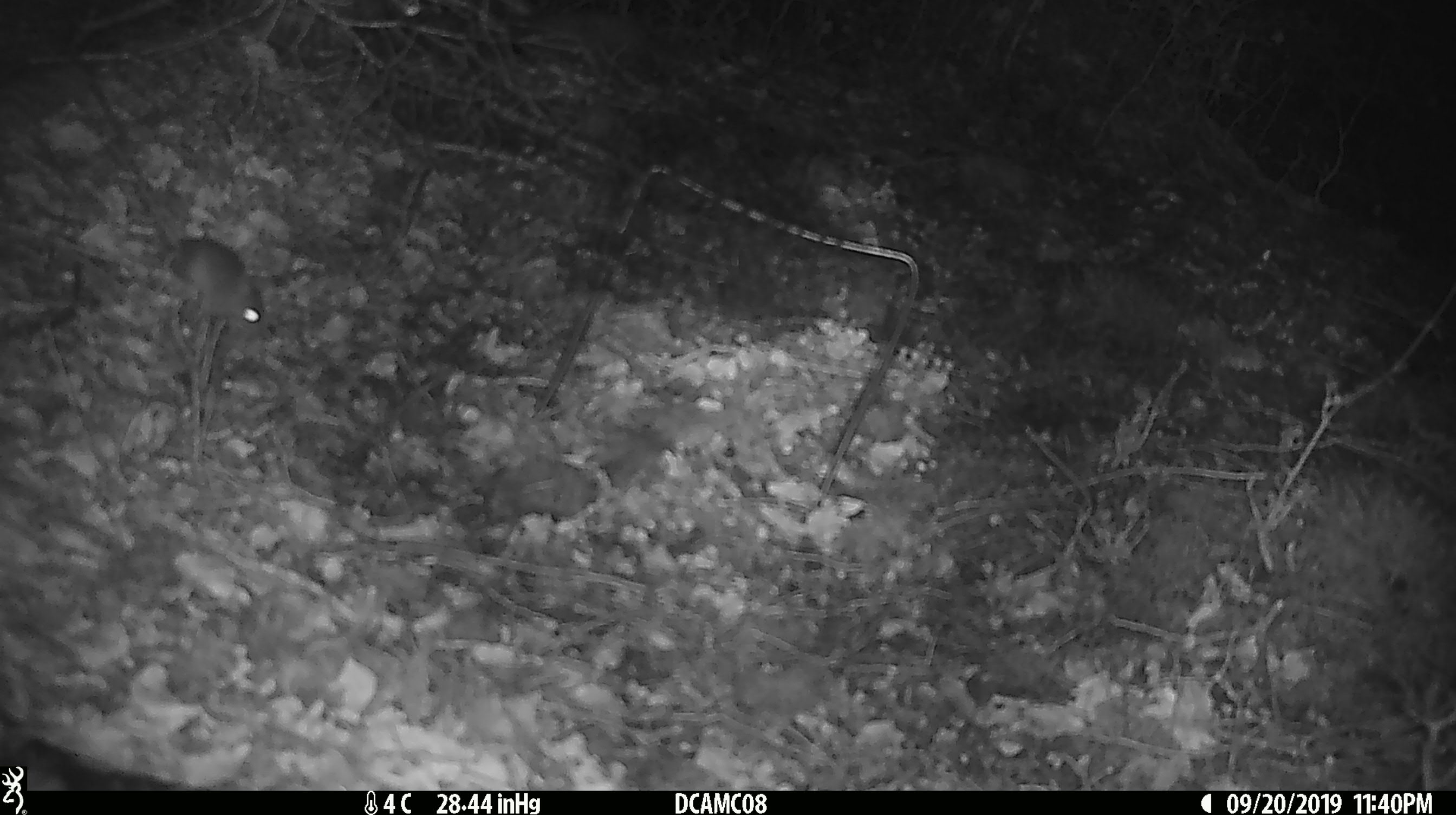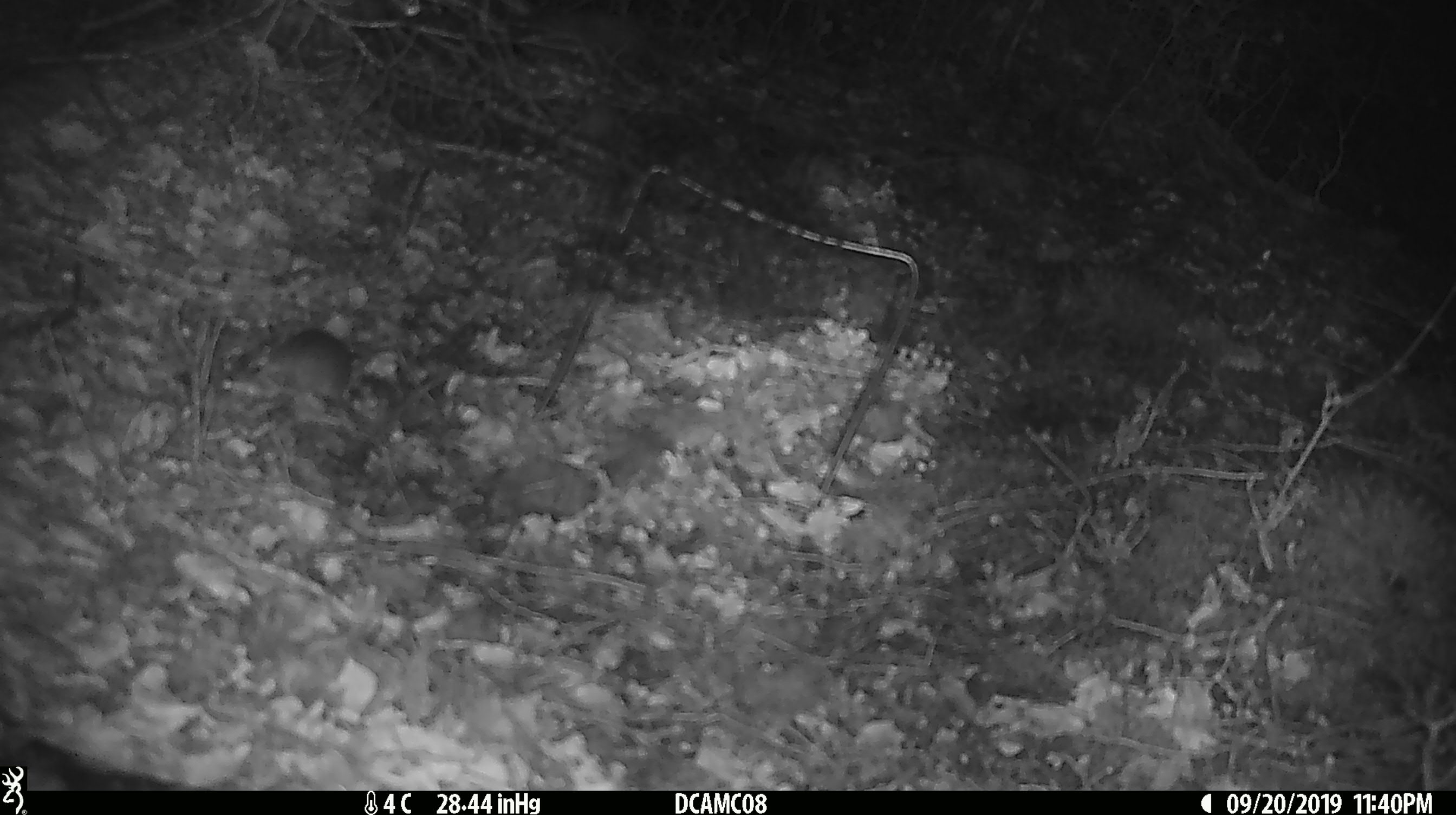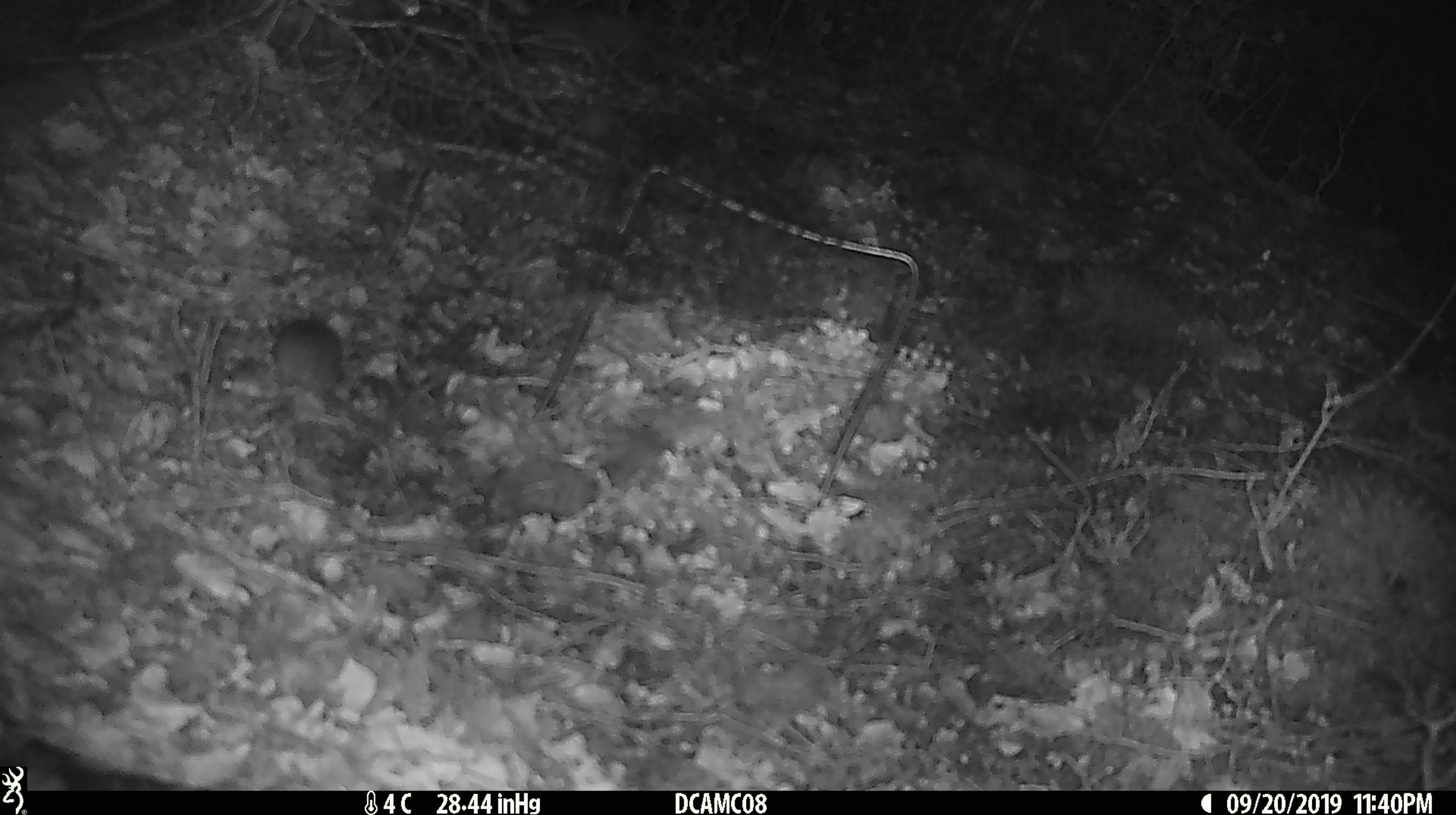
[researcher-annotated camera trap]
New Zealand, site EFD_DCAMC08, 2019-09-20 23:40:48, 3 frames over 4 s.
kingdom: Animalia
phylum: Chordata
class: Mammalia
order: Rodentia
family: Muridae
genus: Mus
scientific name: Mus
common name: mouse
Mouse (Mus).